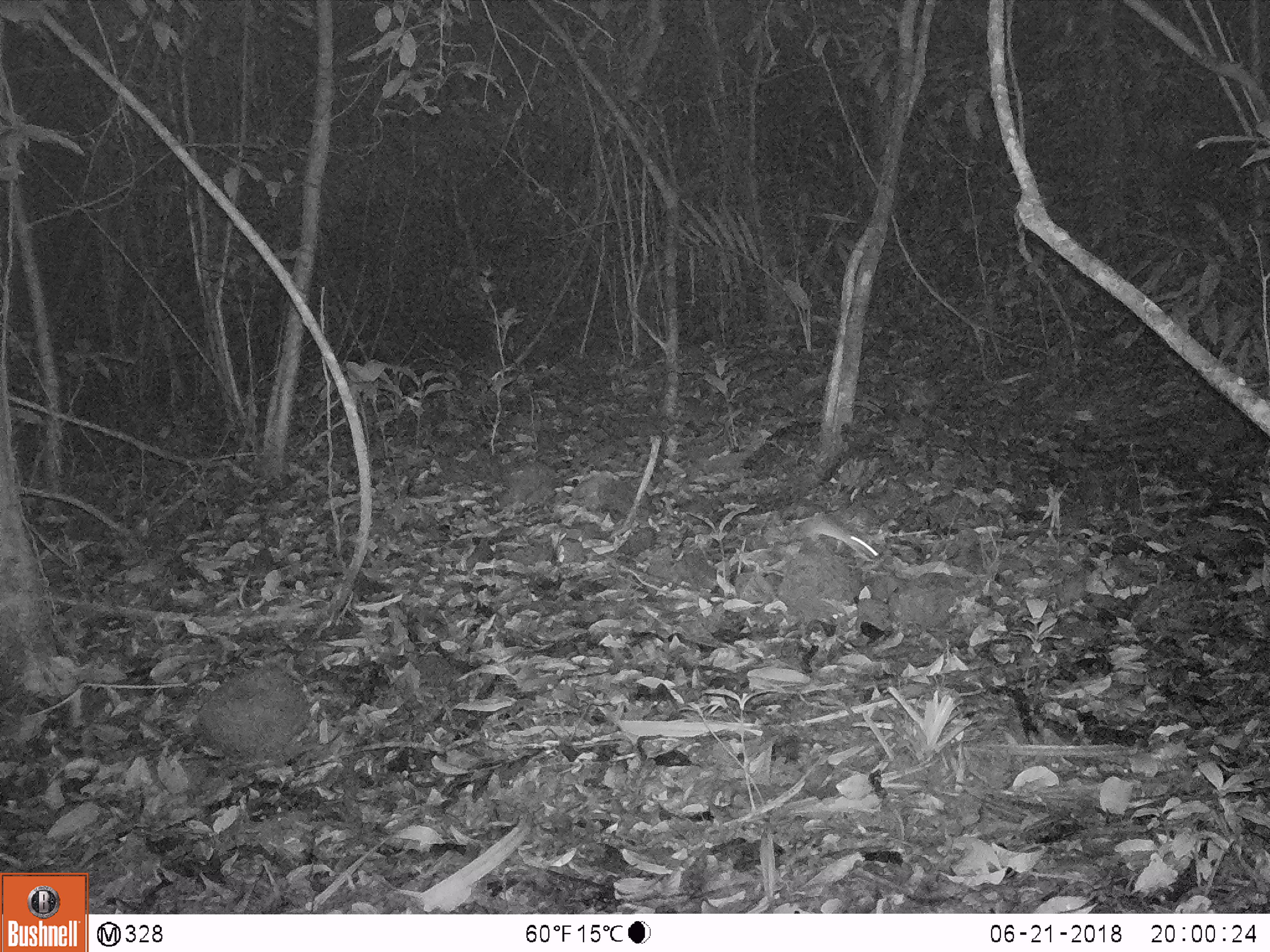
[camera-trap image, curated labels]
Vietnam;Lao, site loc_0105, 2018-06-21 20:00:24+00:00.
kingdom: Animalia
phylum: Chordata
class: Mammalia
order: Rodentia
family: Muridae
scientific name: Muridae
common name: old-world mice and rats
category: unidentified murid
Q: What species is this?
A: Unidentified murid (old-world mice and rats) (Muridae).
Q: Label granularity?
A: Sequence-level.